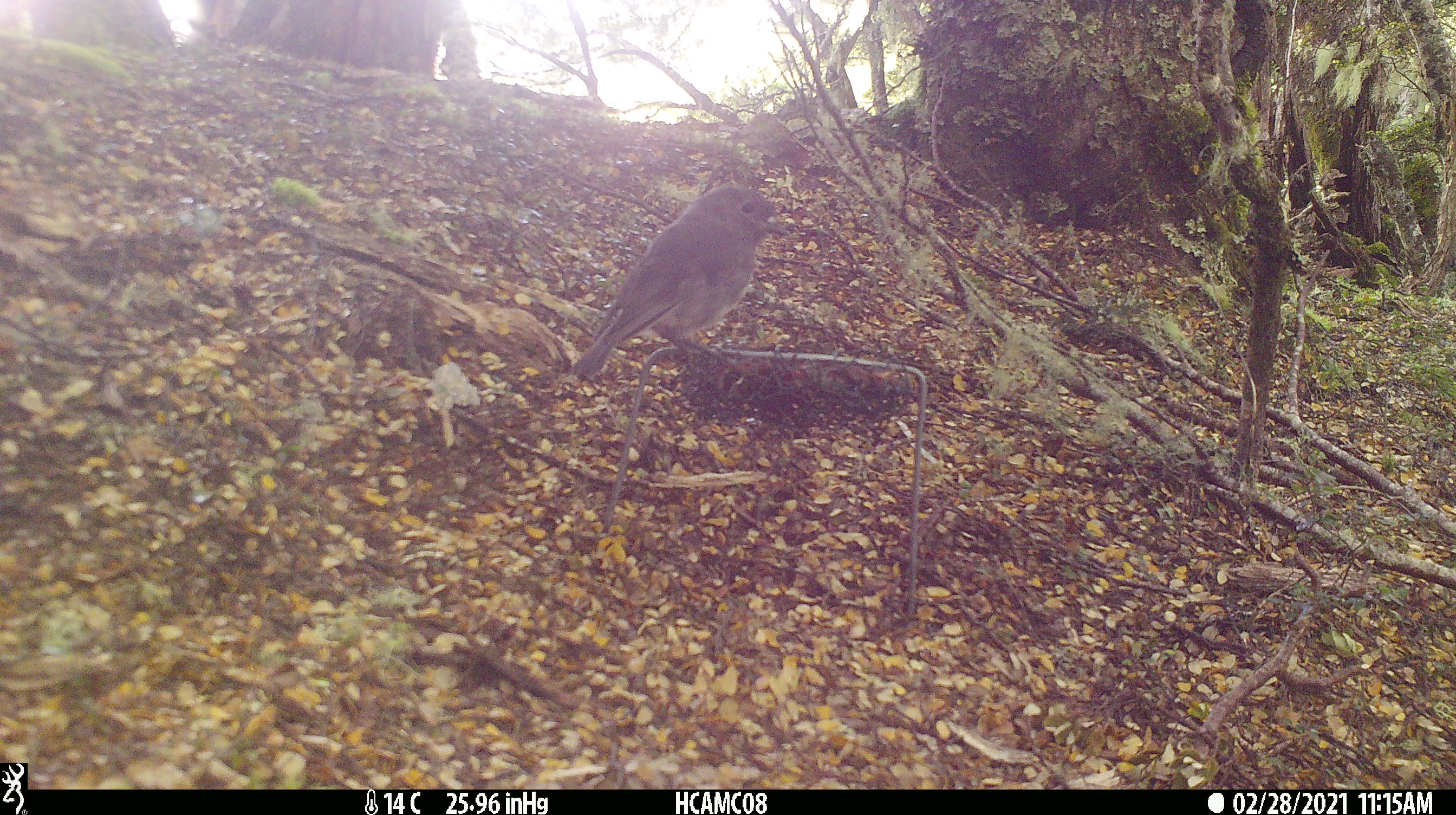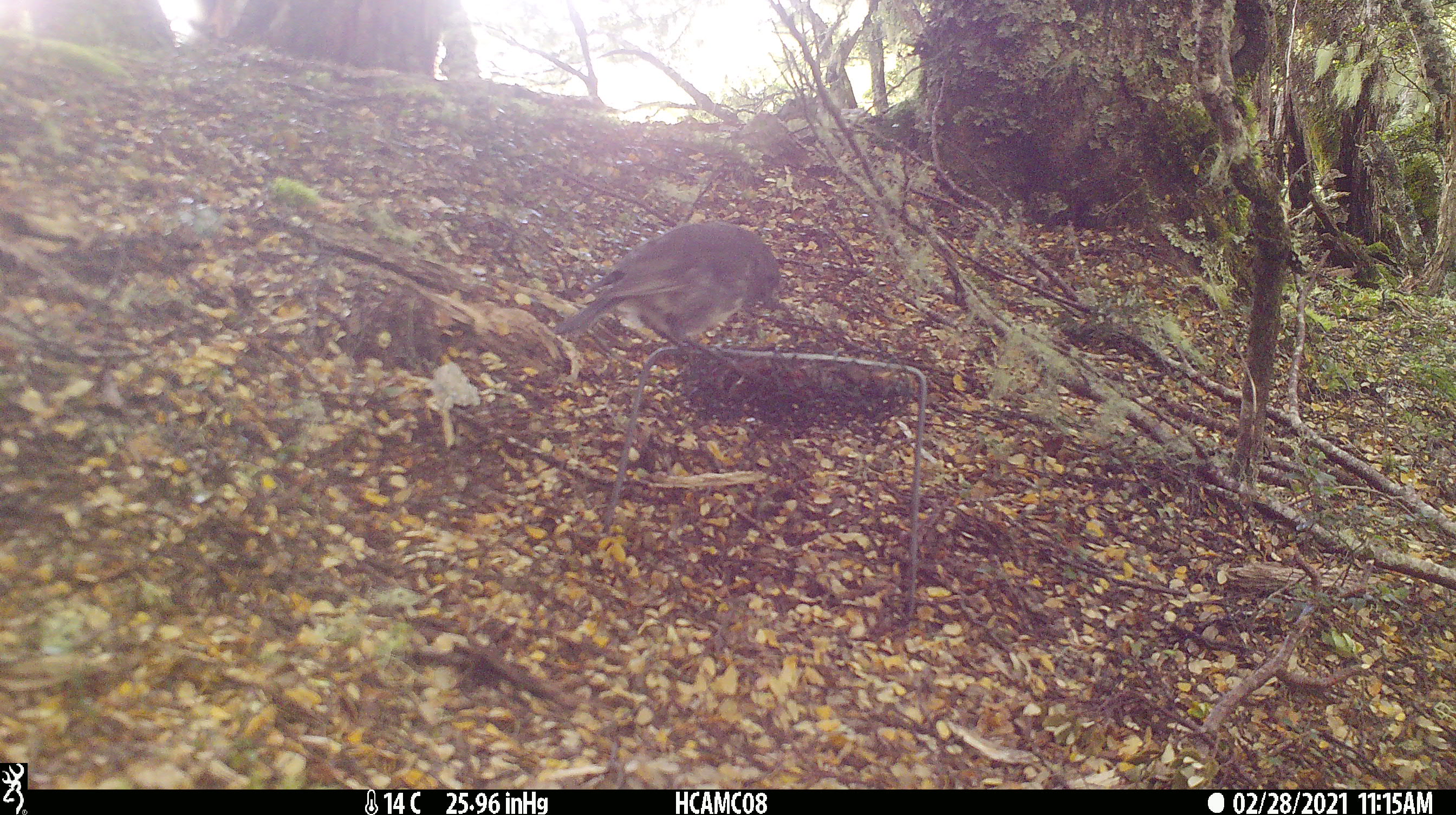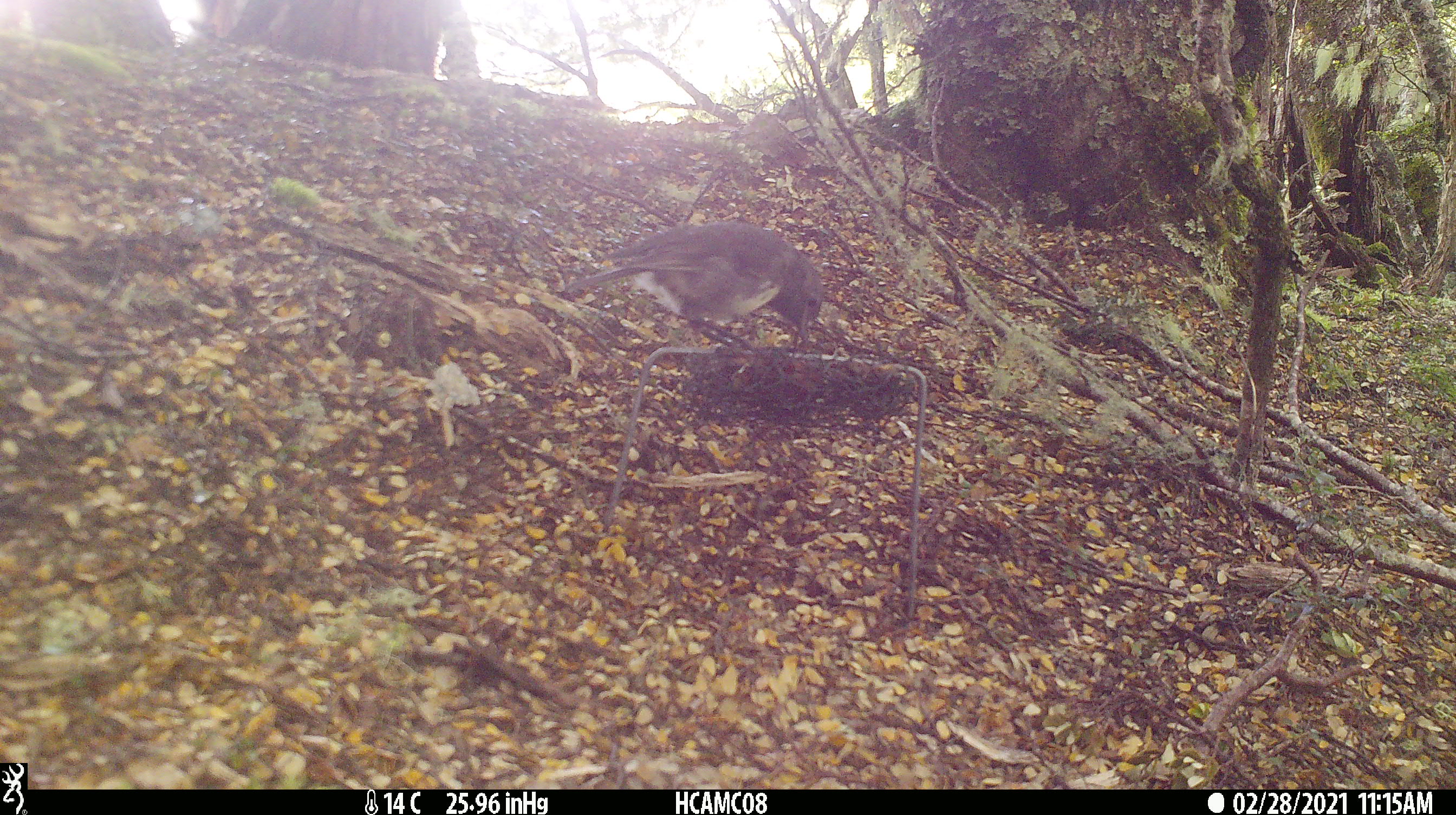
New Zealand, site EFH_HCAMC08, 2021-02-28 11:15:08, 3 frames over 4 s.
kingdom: Animalia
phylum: Chordata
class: Aves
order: Passeriformes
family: Petroicidae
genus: Petroica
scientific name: Petroica australis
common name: new zealand robin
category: robin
Robin (new zealand robin) (Petroica australis).